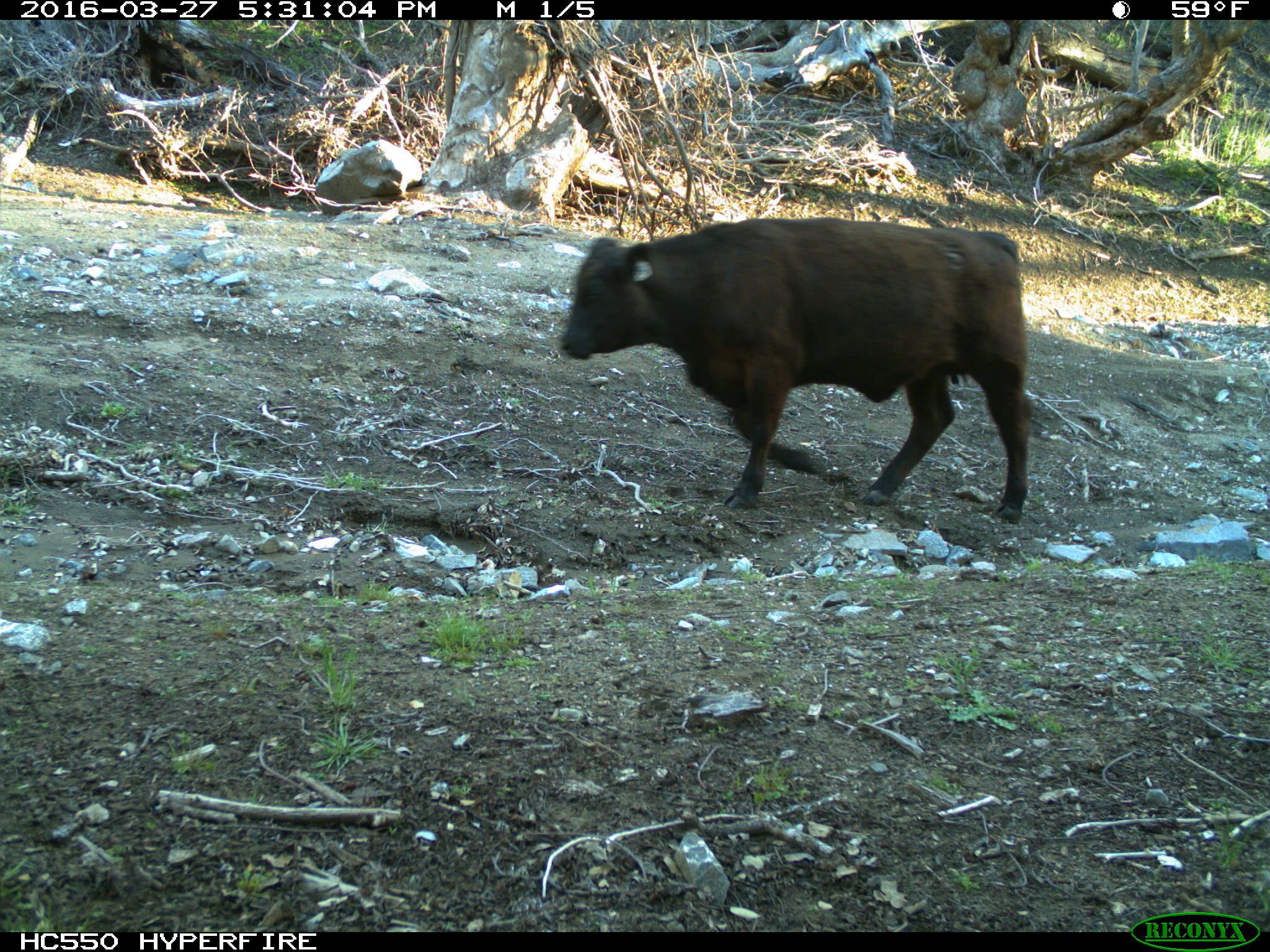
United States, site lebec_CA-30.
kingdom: Animalia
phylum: Chordata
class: Mammalia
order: Artiodactyla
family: Bovidae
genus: Bos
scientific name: Bos taurus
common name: domestic cow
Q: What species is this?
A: Bos taurus (domestic cow).